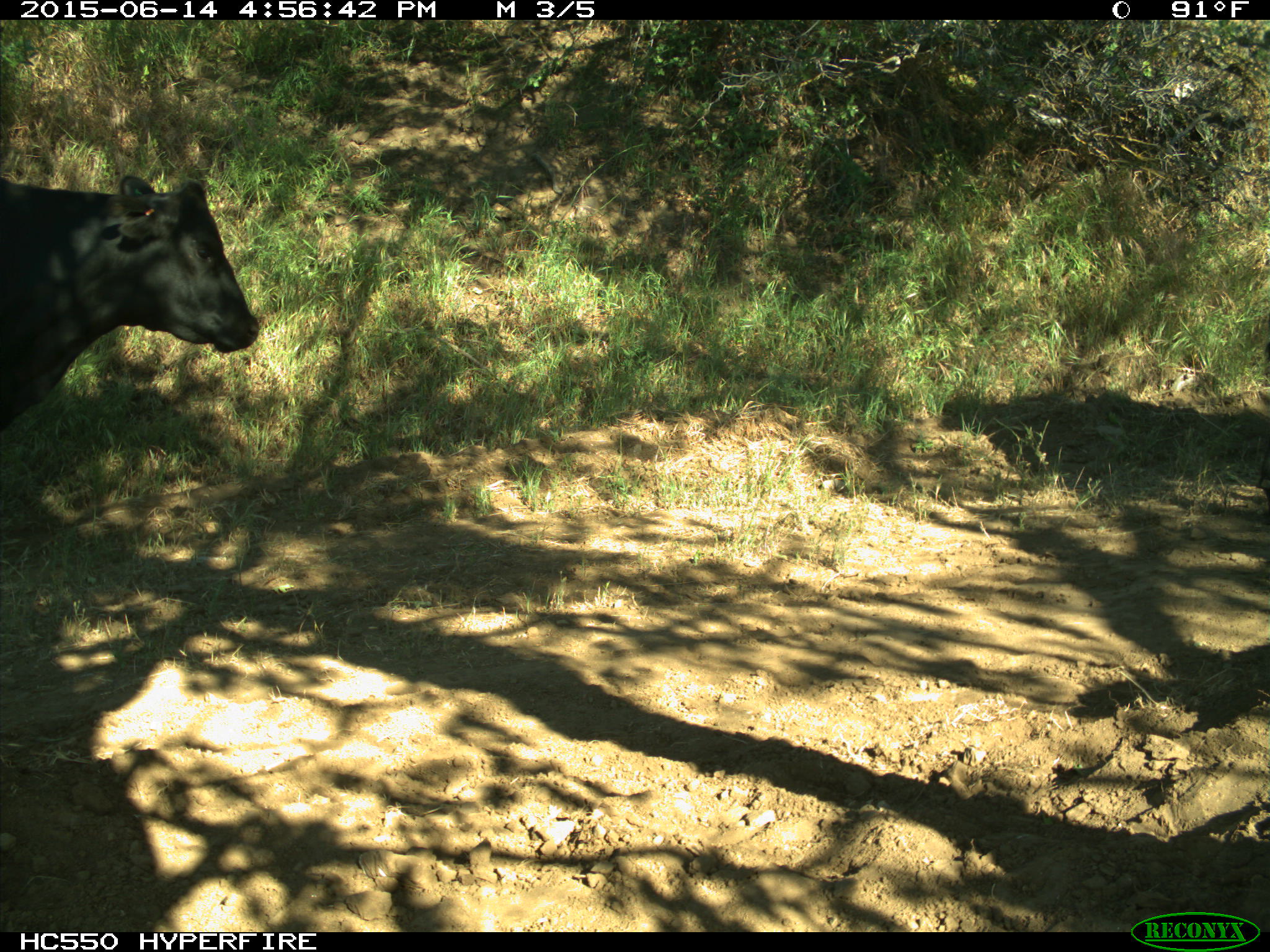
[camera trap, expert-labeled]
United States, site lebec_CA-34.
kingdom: Animalia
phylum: Chordata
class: Mammalia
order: Artiodactyla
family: Bovidae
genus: Bos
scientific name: Bos taurus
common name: domestic cow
Bos taurus (domestic cow).